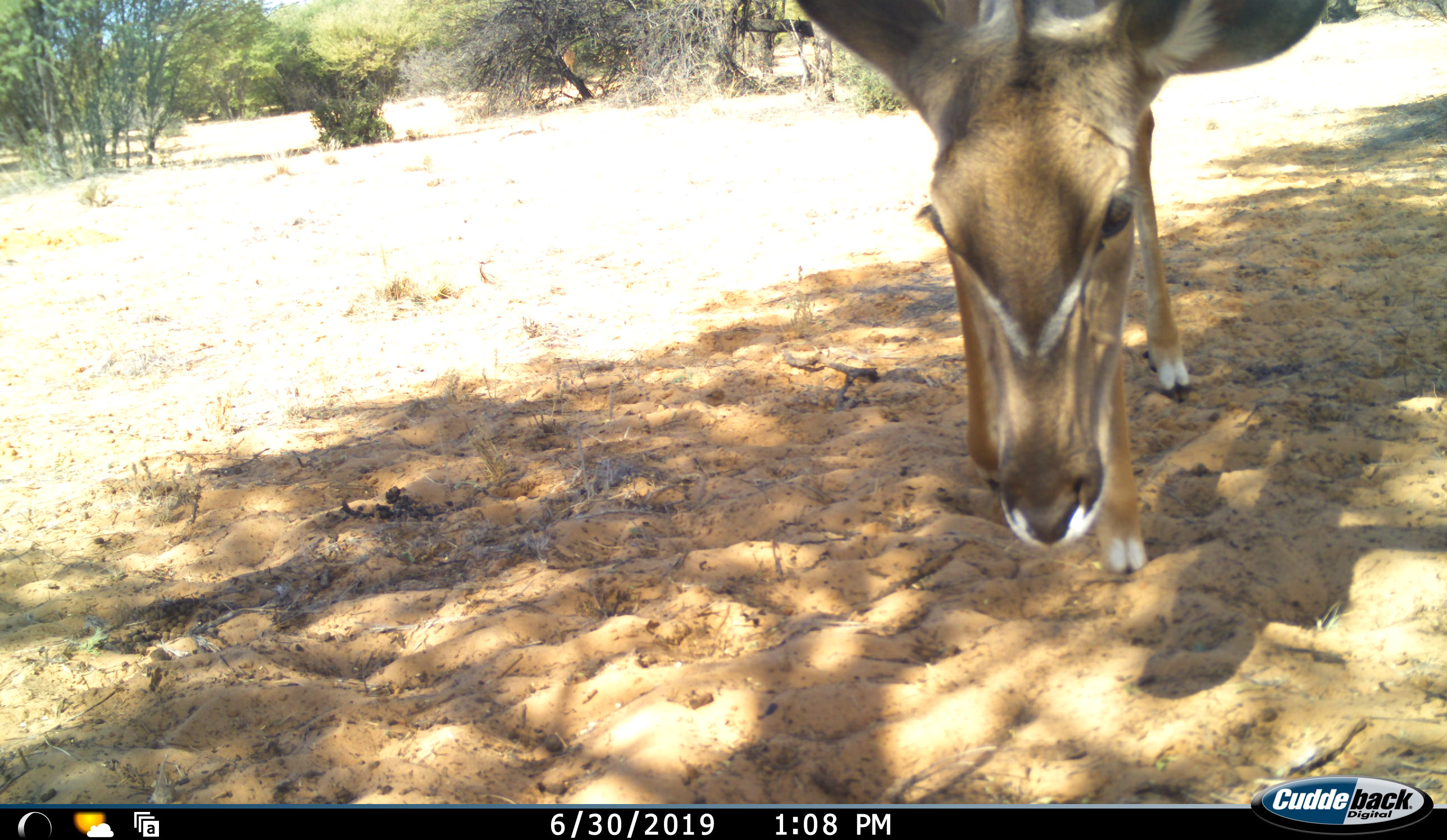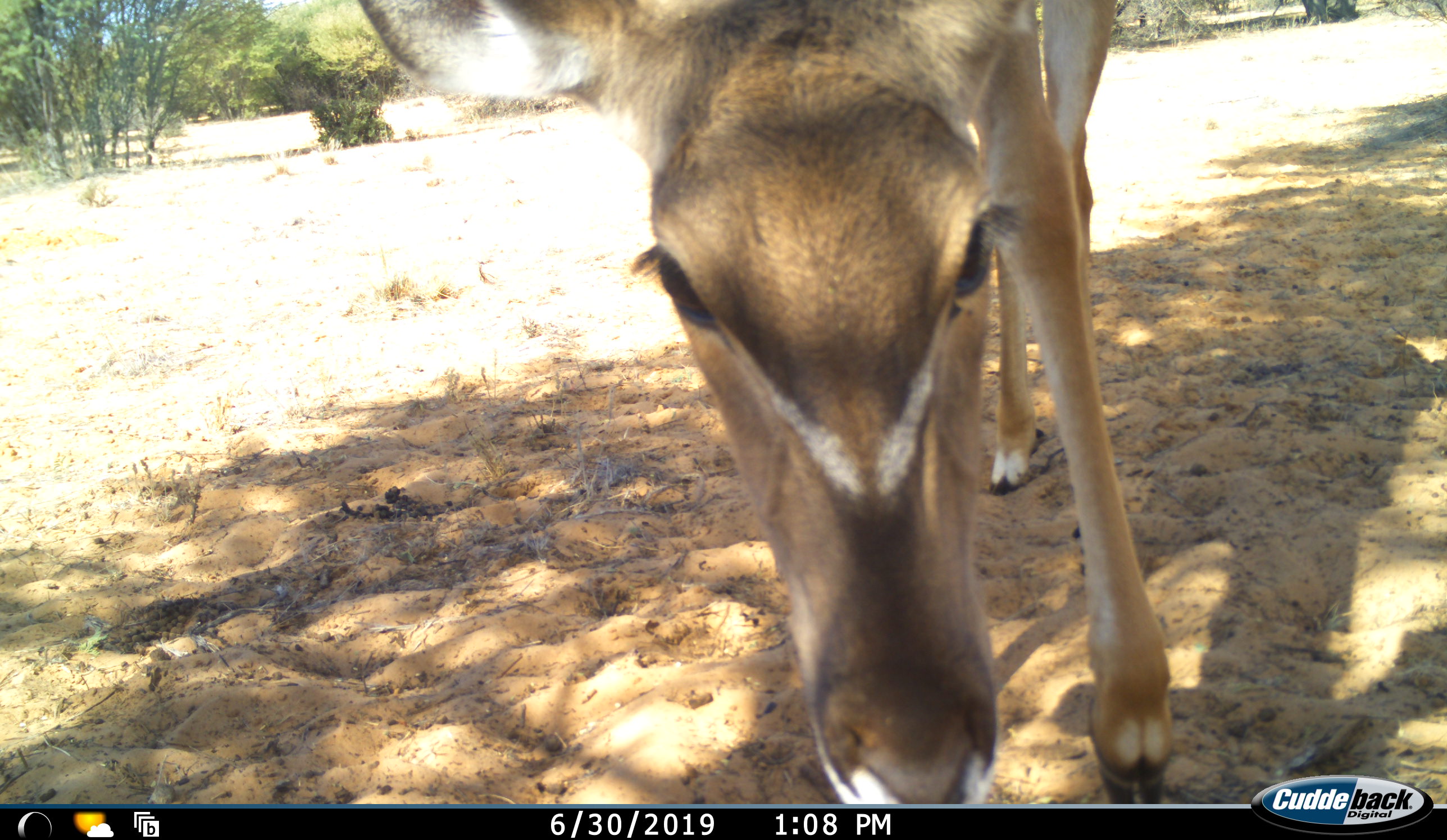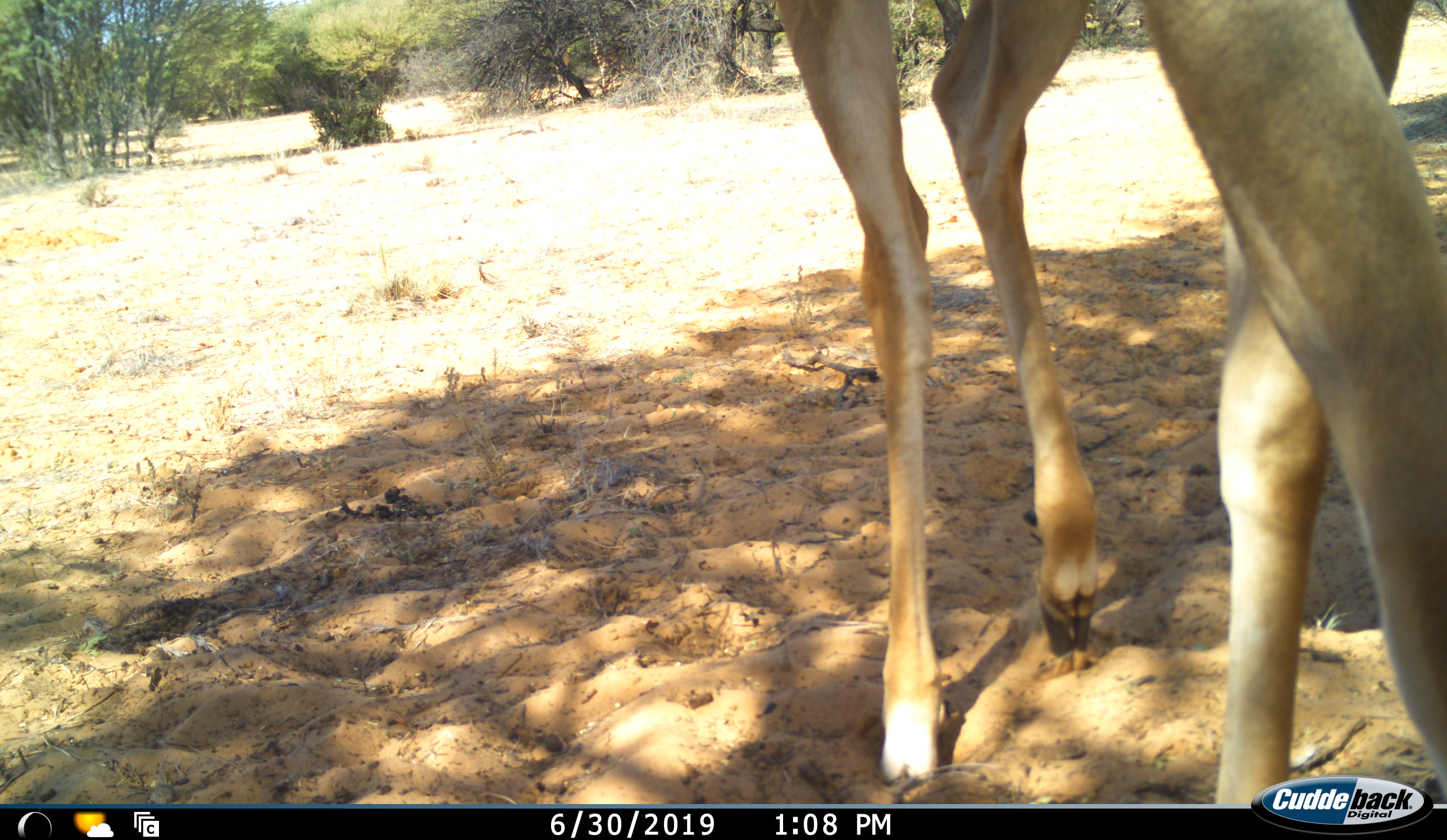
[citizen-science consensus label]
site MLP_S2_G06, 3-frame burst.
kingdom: Animalia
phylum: Chordata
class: Mammalia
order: Artiodactyla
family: Bovidae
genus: Tragelaphus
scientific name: Tragelaphus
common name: kudu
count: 1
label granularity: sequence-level